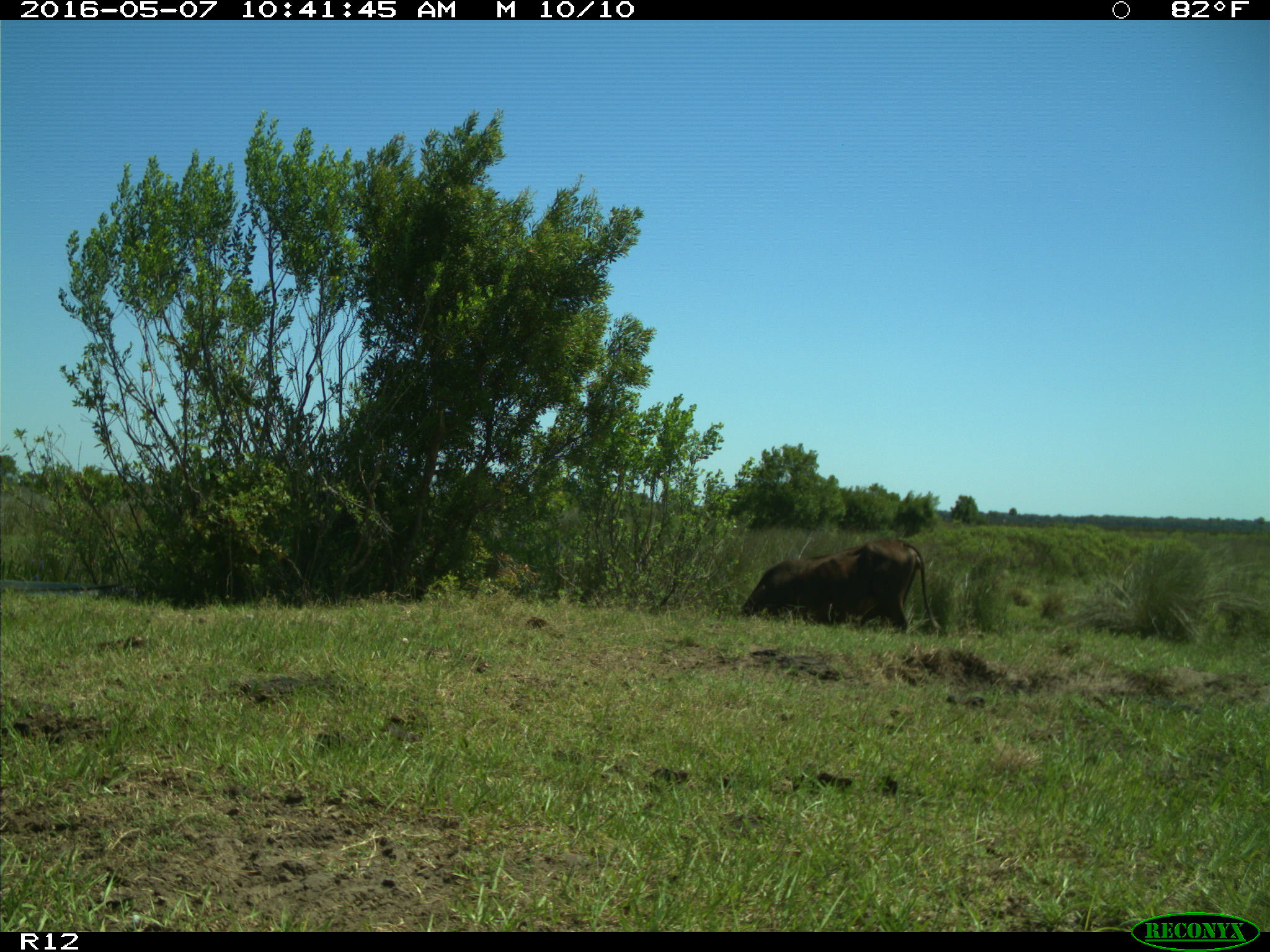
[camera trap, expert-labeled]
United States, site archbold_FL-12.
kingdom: Animalia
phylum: Chordata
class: Mammalia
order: Artiodactyla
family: Bovidae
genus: Bos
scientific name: Bos taurus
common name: domestic cow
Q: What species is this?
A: Bos taurus (domestic cow).